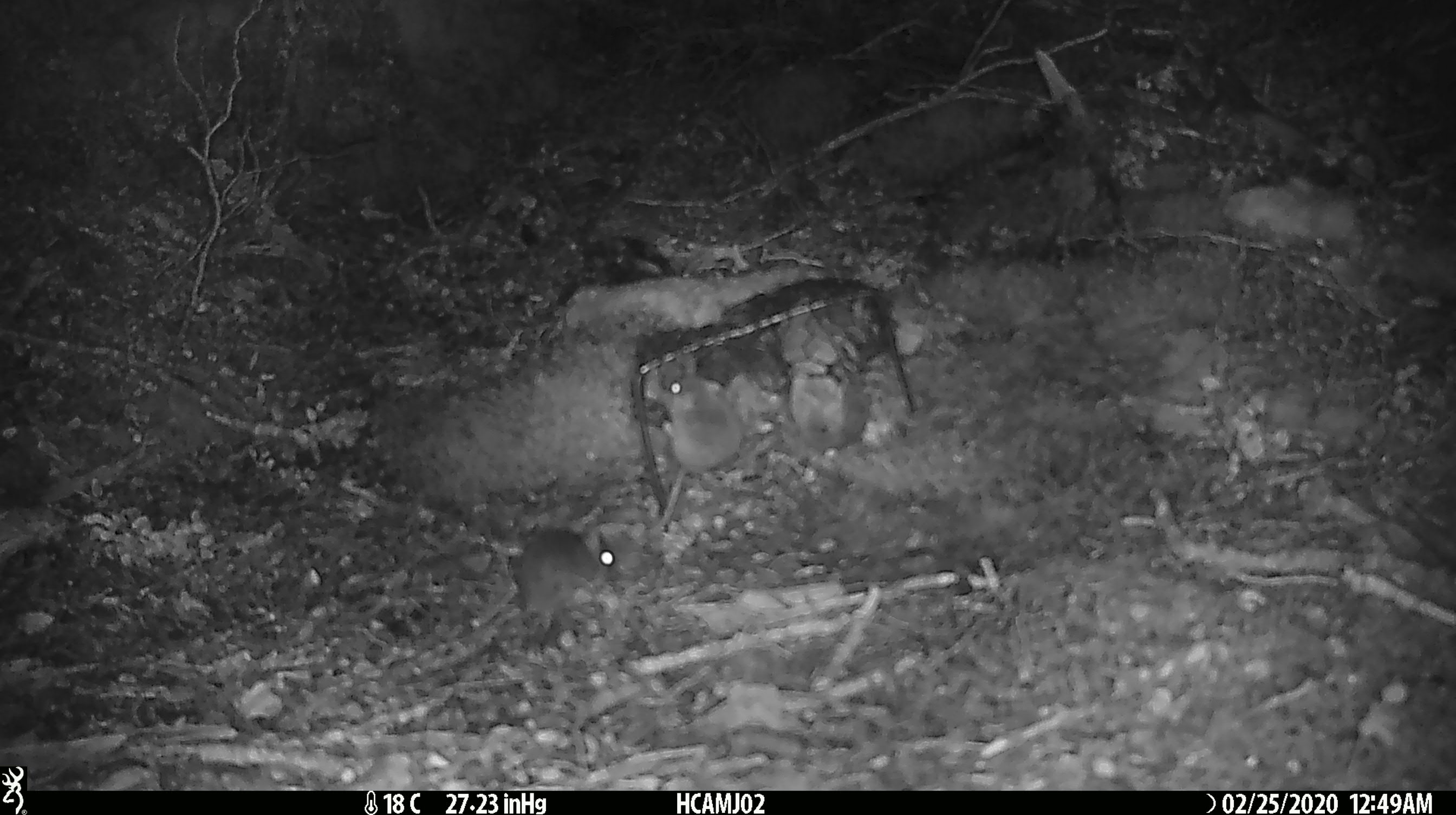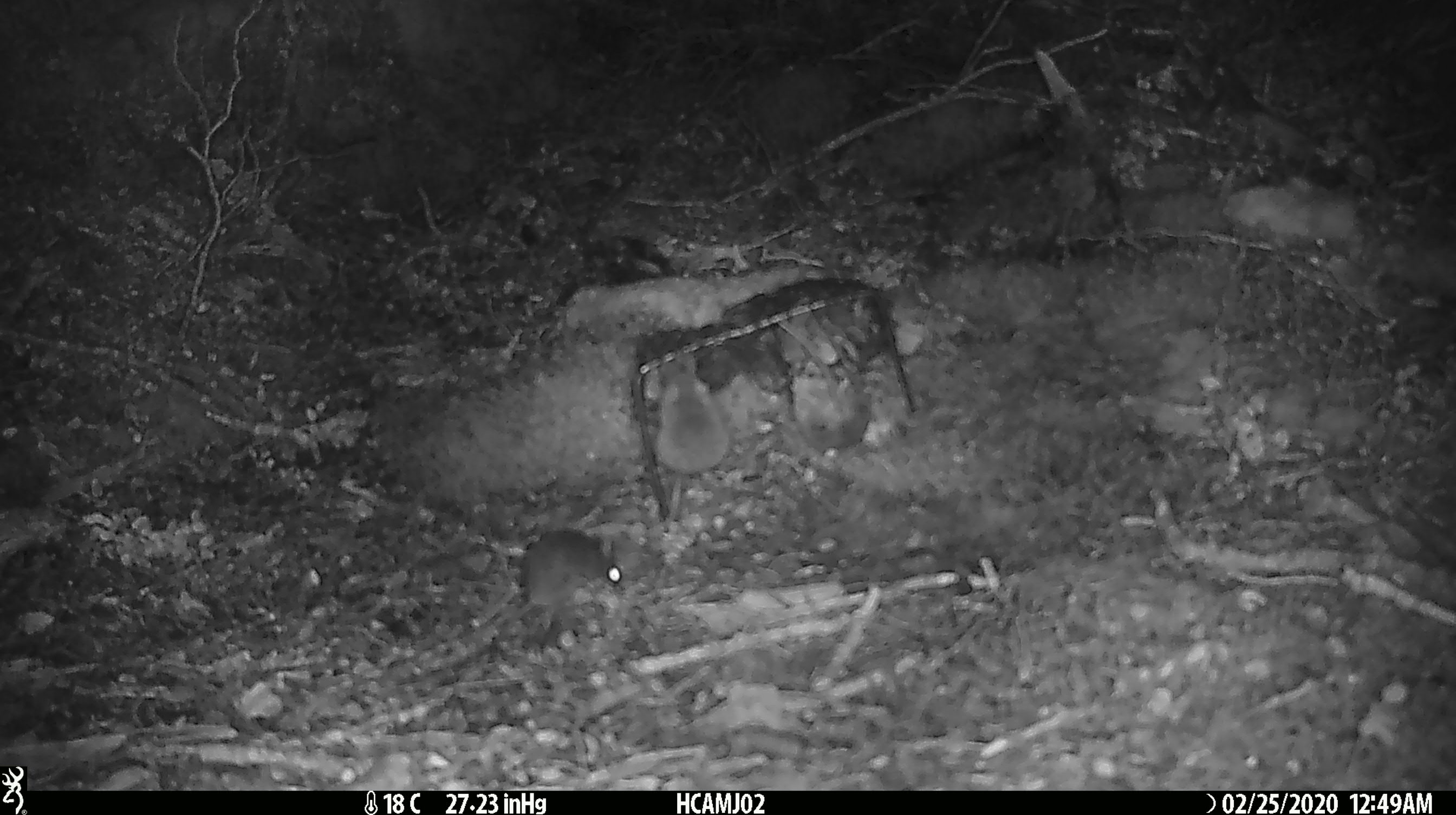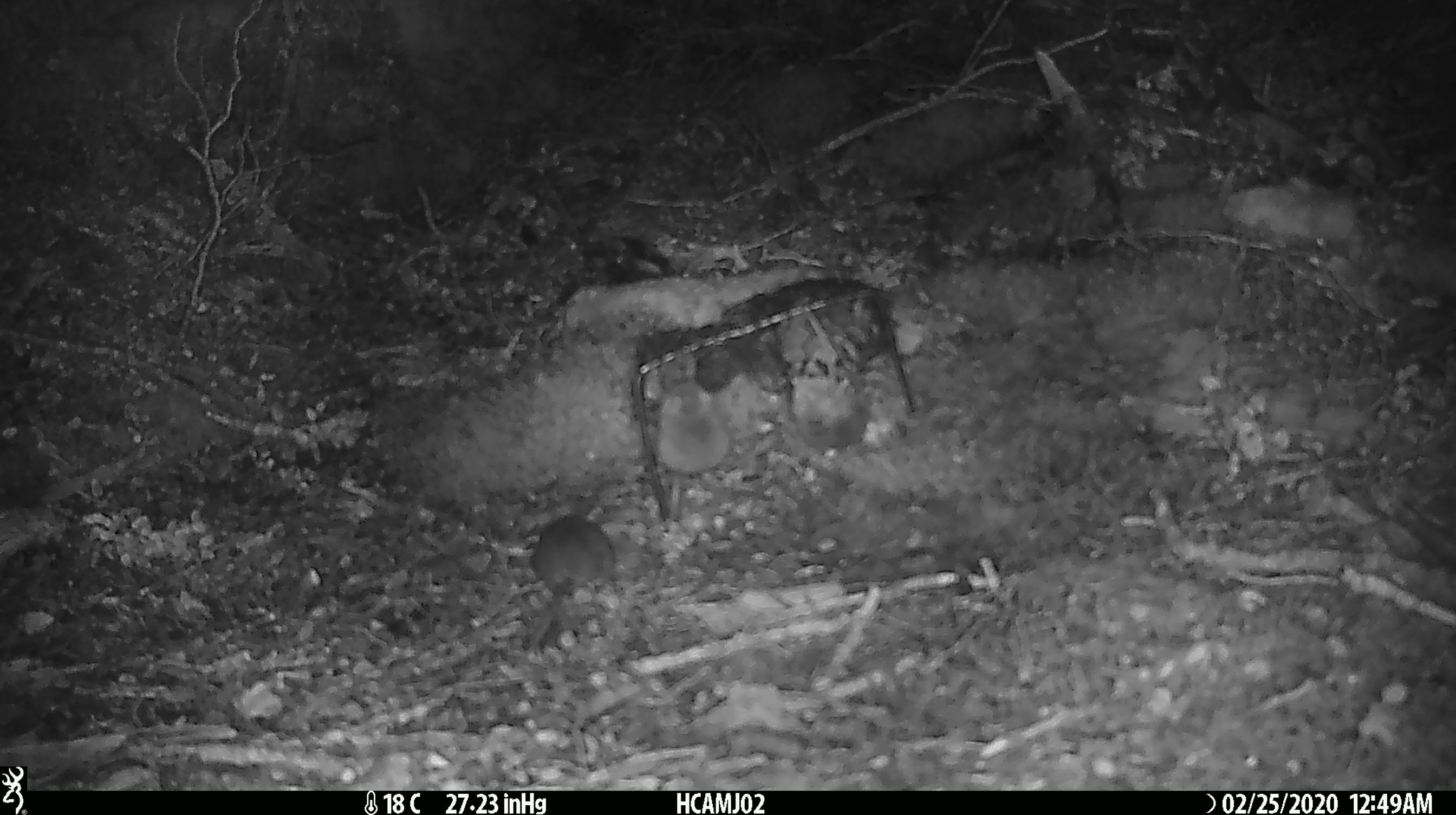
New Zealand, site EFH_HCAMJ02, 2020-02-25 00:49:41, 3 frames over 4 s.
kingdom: Animalia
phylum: Chordata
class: Mammalia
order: Rodentia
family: Muridae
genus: Mus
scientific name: Mus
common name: mouse